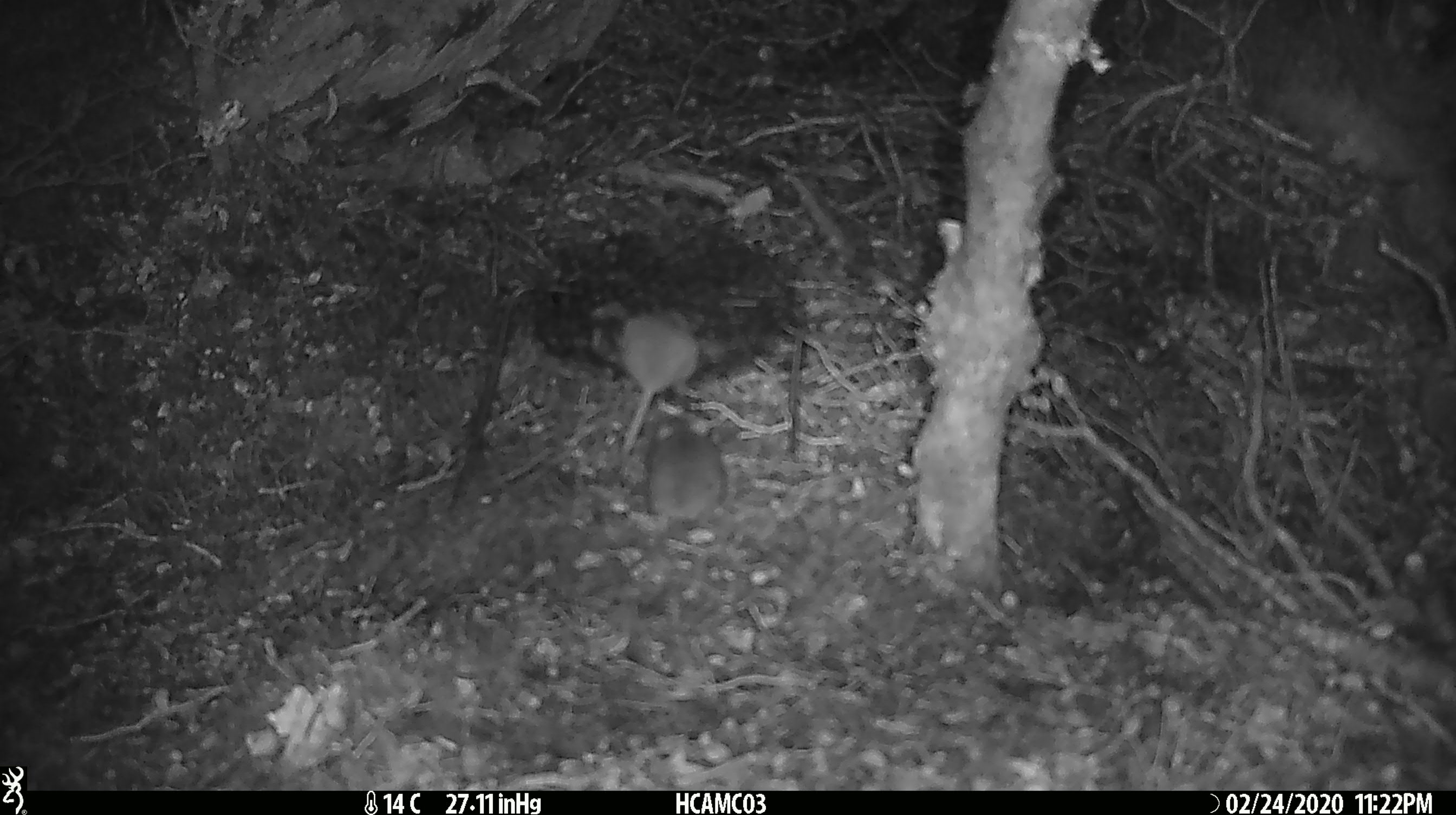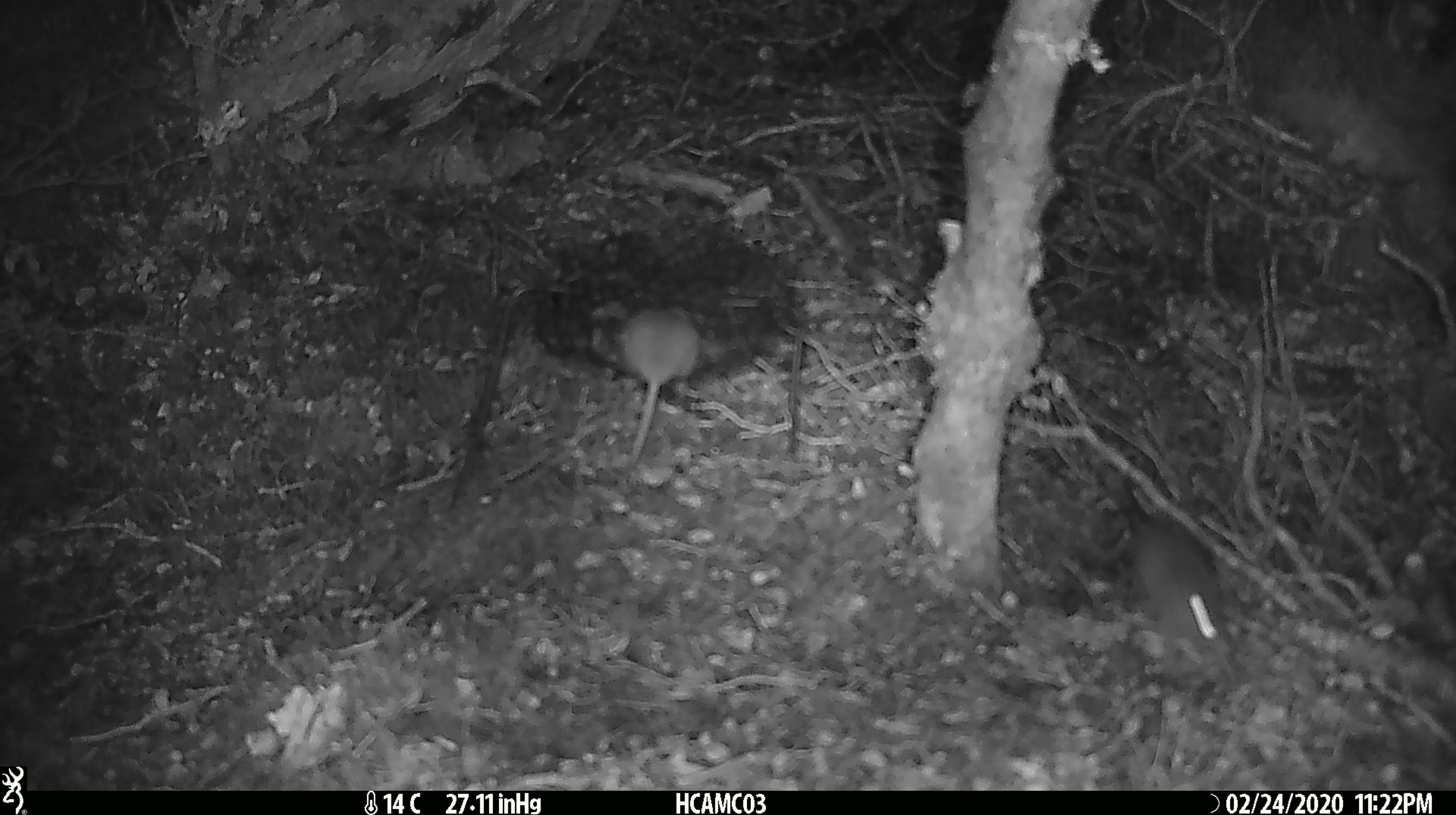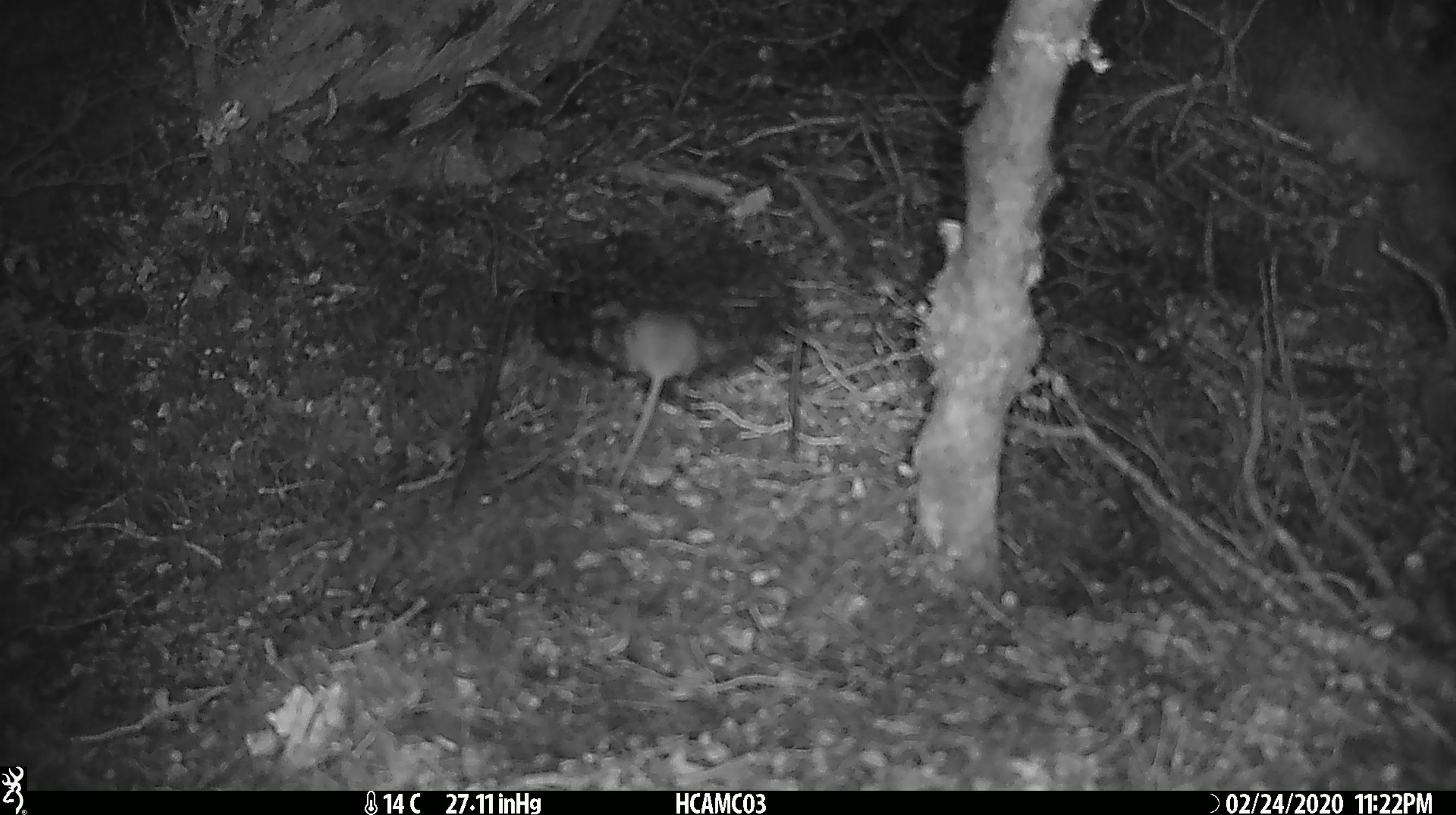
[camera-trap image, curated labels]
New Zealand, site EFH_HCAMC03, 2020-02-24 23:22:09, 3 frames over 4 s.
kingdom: Animalia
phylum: Chordata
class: Mammalia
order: Rodentia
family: Muridae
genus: Mus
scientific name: Mus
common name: mouse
Mouse (Mus).